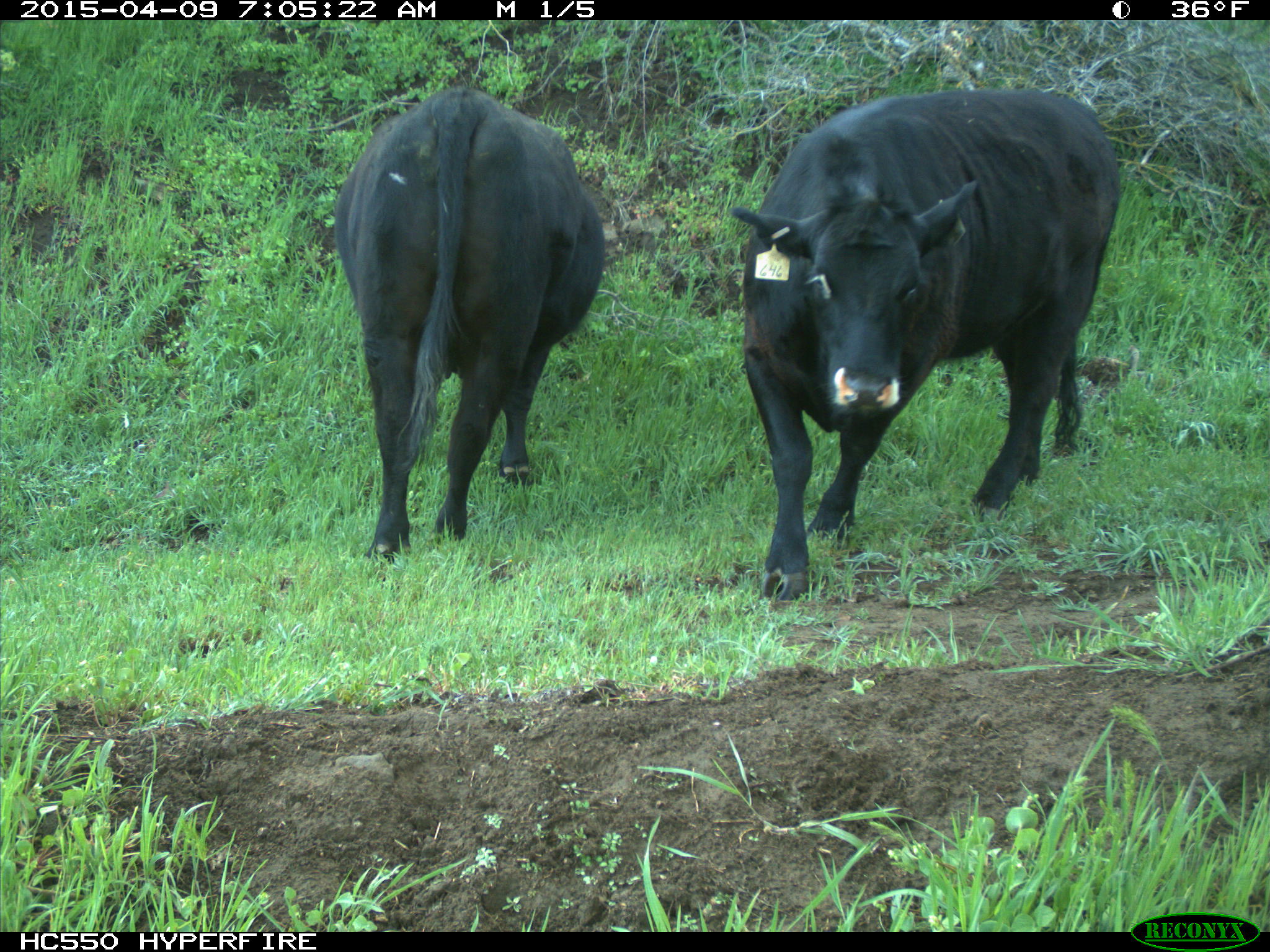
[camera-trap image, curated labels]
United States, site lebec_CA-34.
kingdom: Animalia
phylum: Chordata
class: Mammalia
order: Artiodactyla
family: Bovidae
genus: Bos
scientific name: Bos taurus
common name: domestic cow